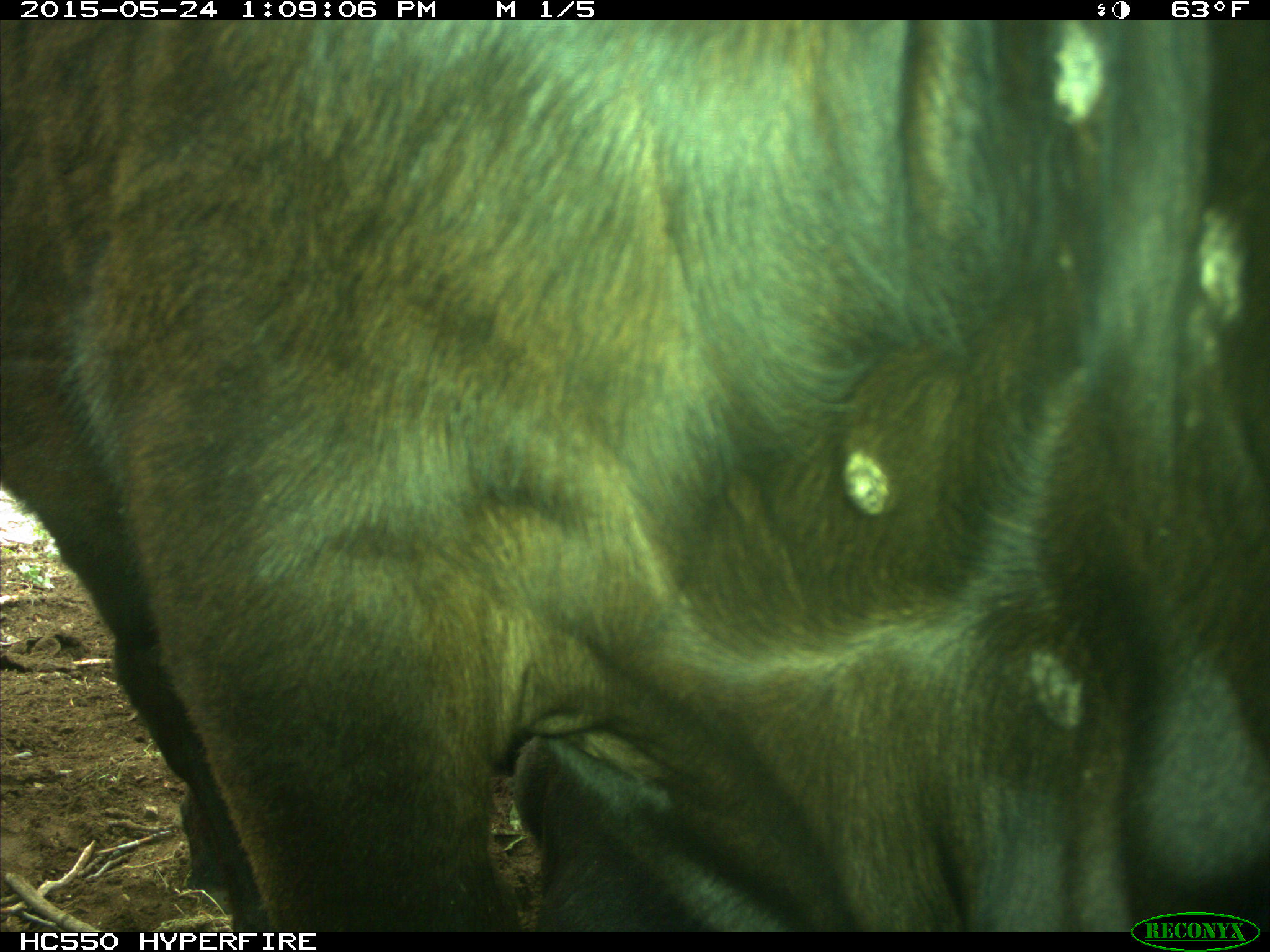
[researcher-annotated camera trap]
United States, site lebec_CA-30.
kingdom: Animalia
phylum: Chordata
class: Mammalia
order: Artiodactyla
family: Bovidae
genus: Bos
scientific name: Bos taurus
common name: domestic cow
Bos taurus (domestic cow).